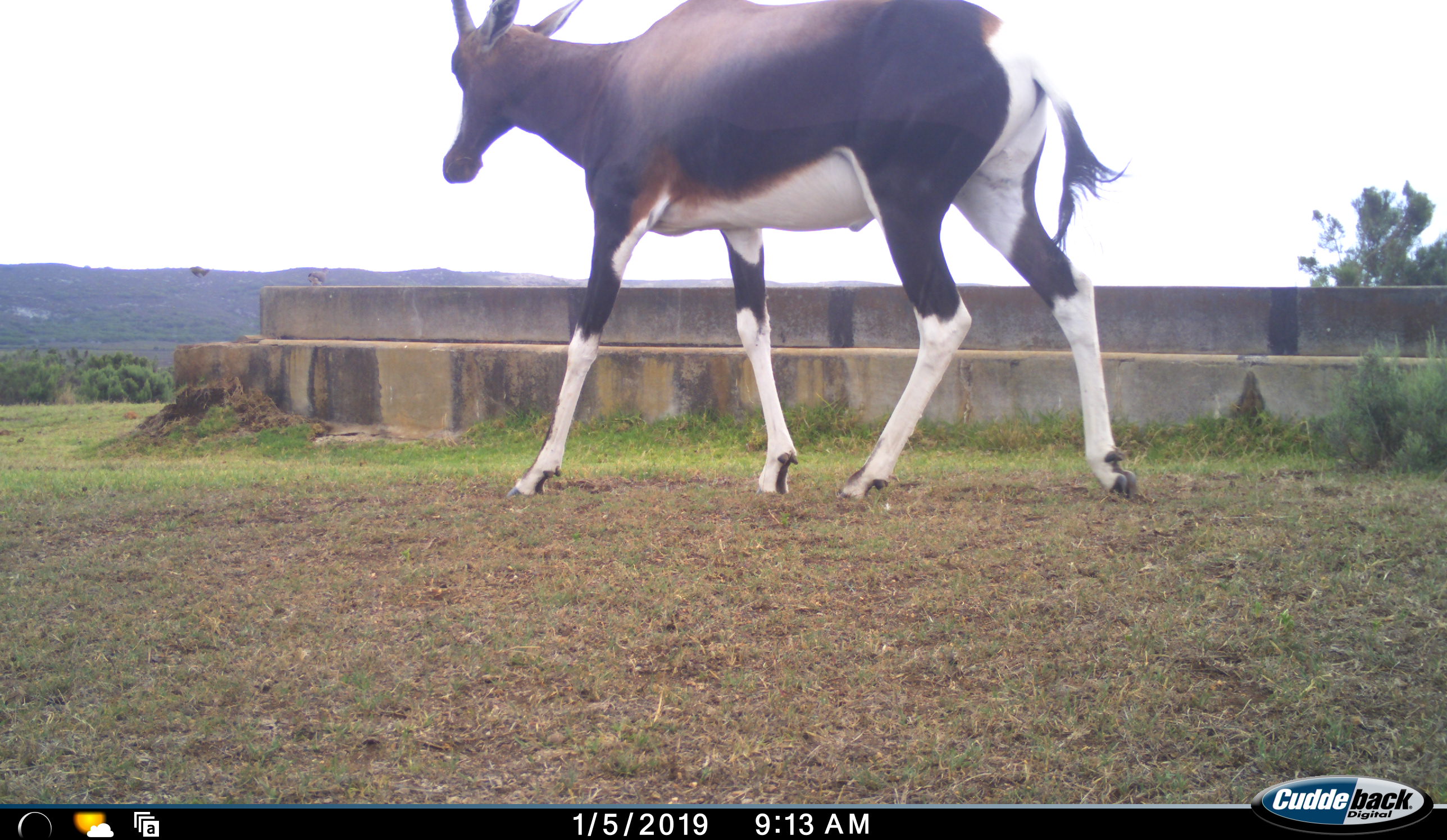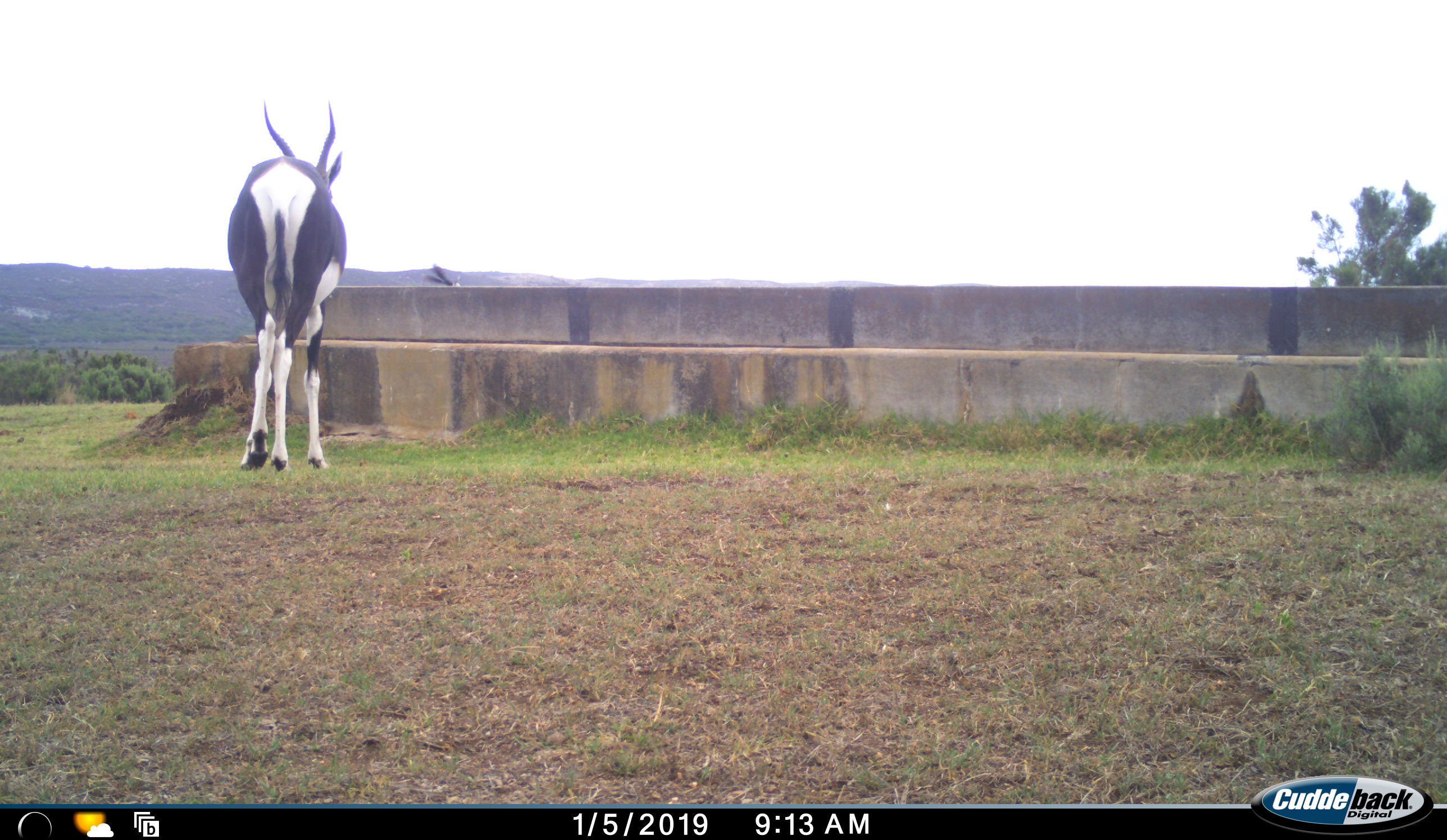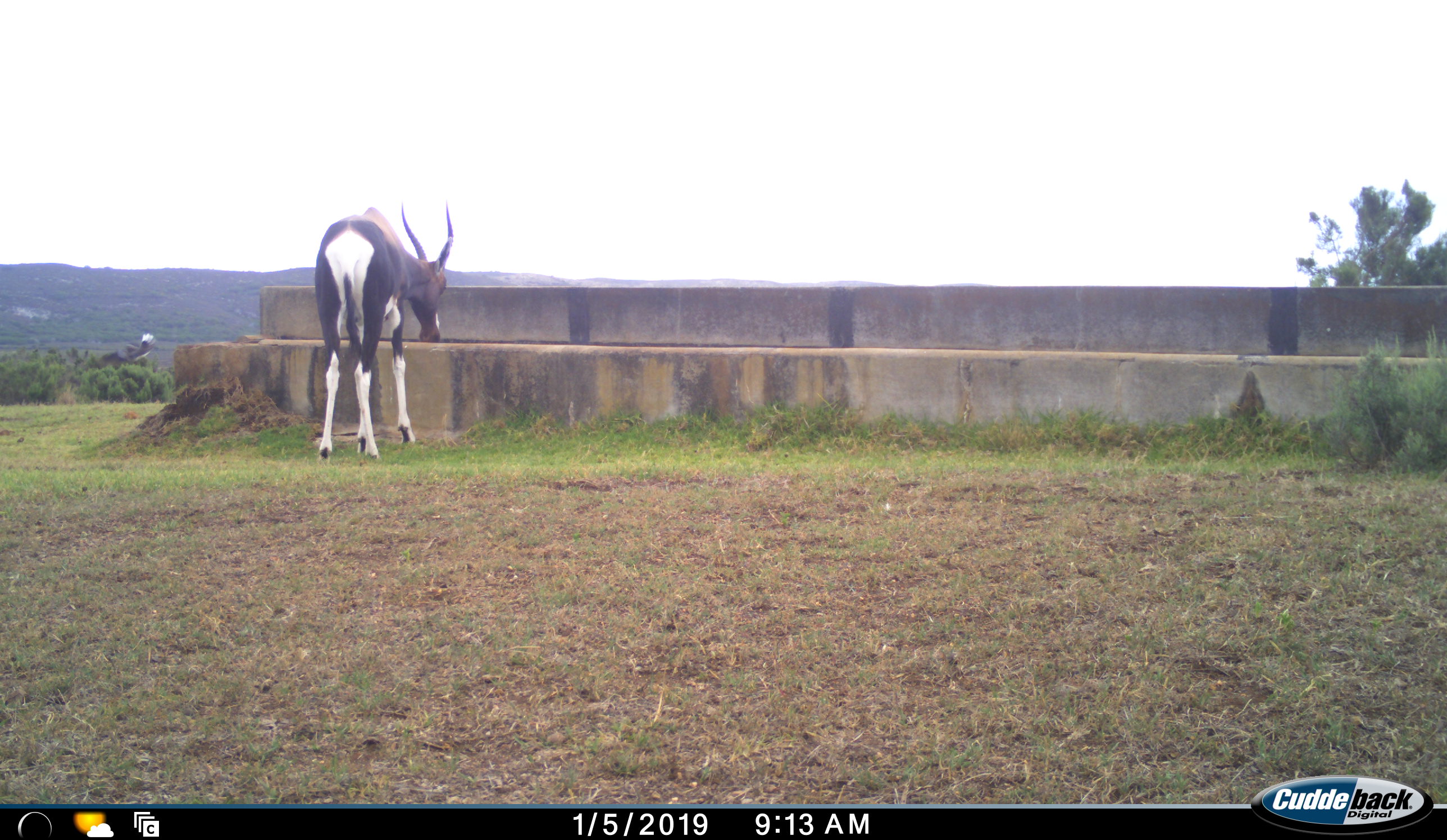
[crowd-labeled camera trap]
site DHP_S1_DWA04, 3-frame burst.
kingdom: Animalia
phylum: Chordata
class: Aves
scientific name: Aves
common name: bird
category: birdother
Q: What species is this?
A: Birdother (bird) (Aves).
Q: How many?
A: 1.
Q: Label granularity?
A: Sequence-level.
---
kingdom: Animalia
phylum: Chordata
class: Mammalia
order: Artiodactyla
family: Bovidae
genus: Damaliscus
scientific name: Damaliscus pygargus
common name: bontebok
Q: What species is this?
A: Bontebok (Damaliscus pygargus).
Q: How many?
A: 1.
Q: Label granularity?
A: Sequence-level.